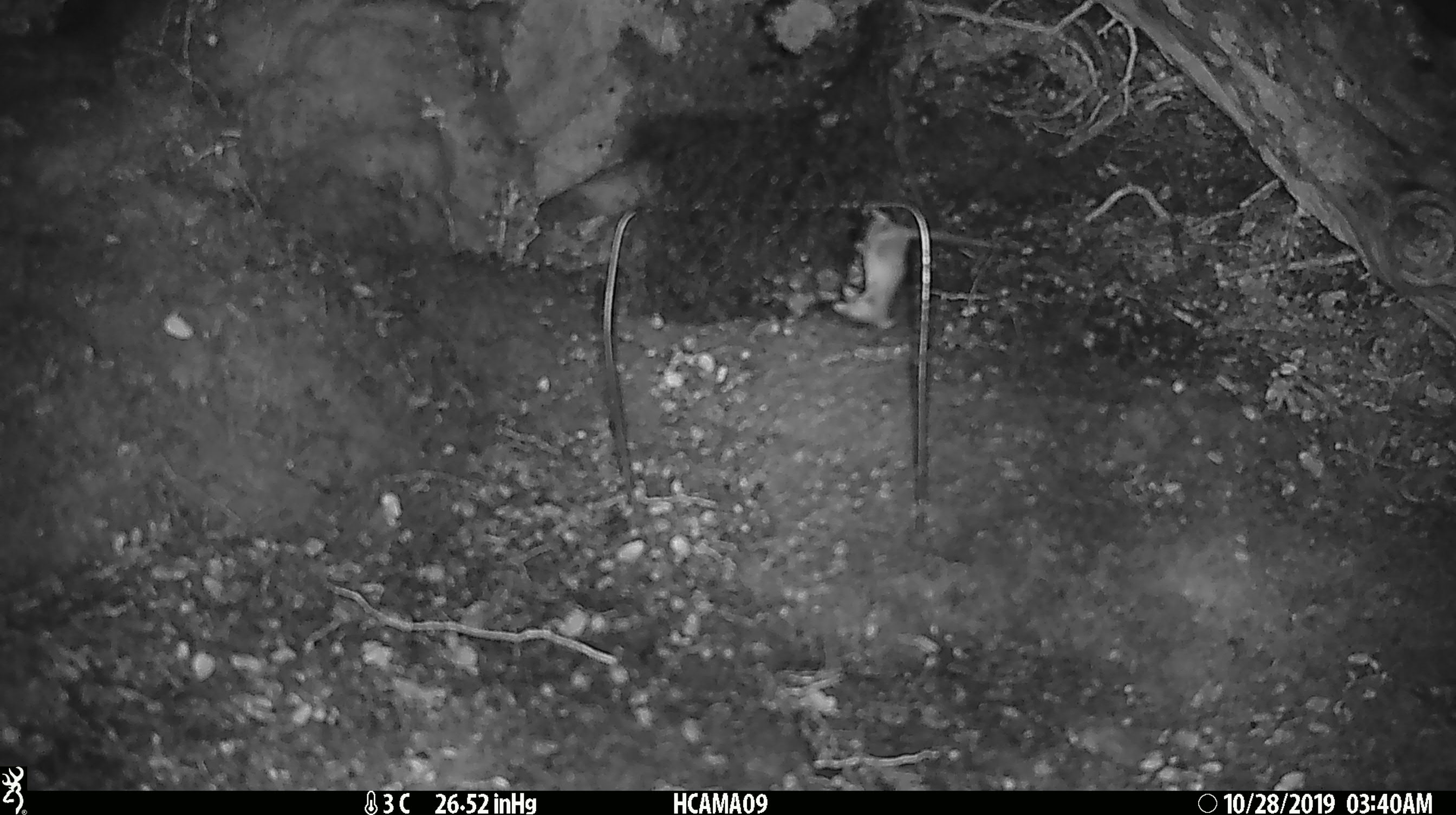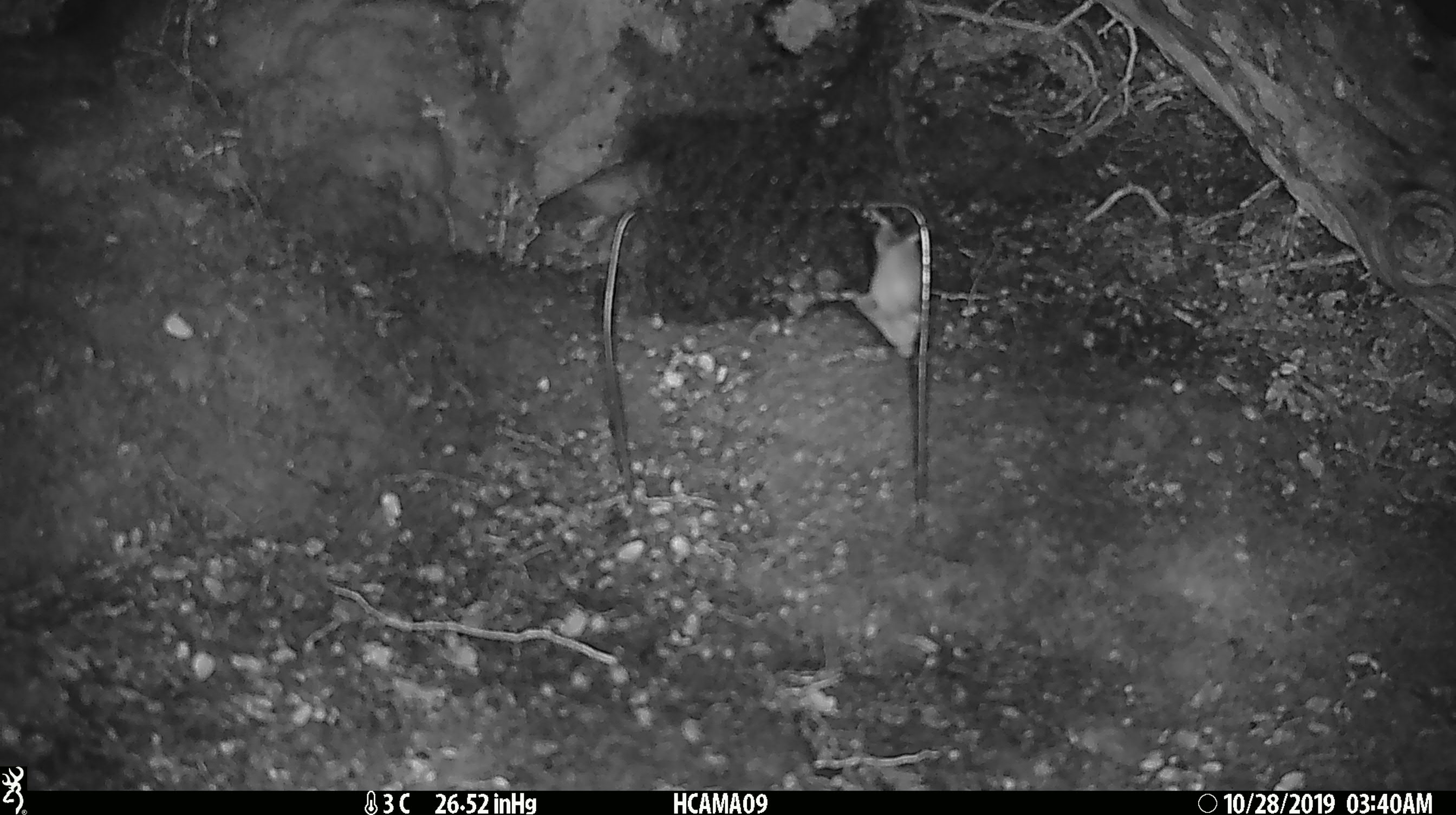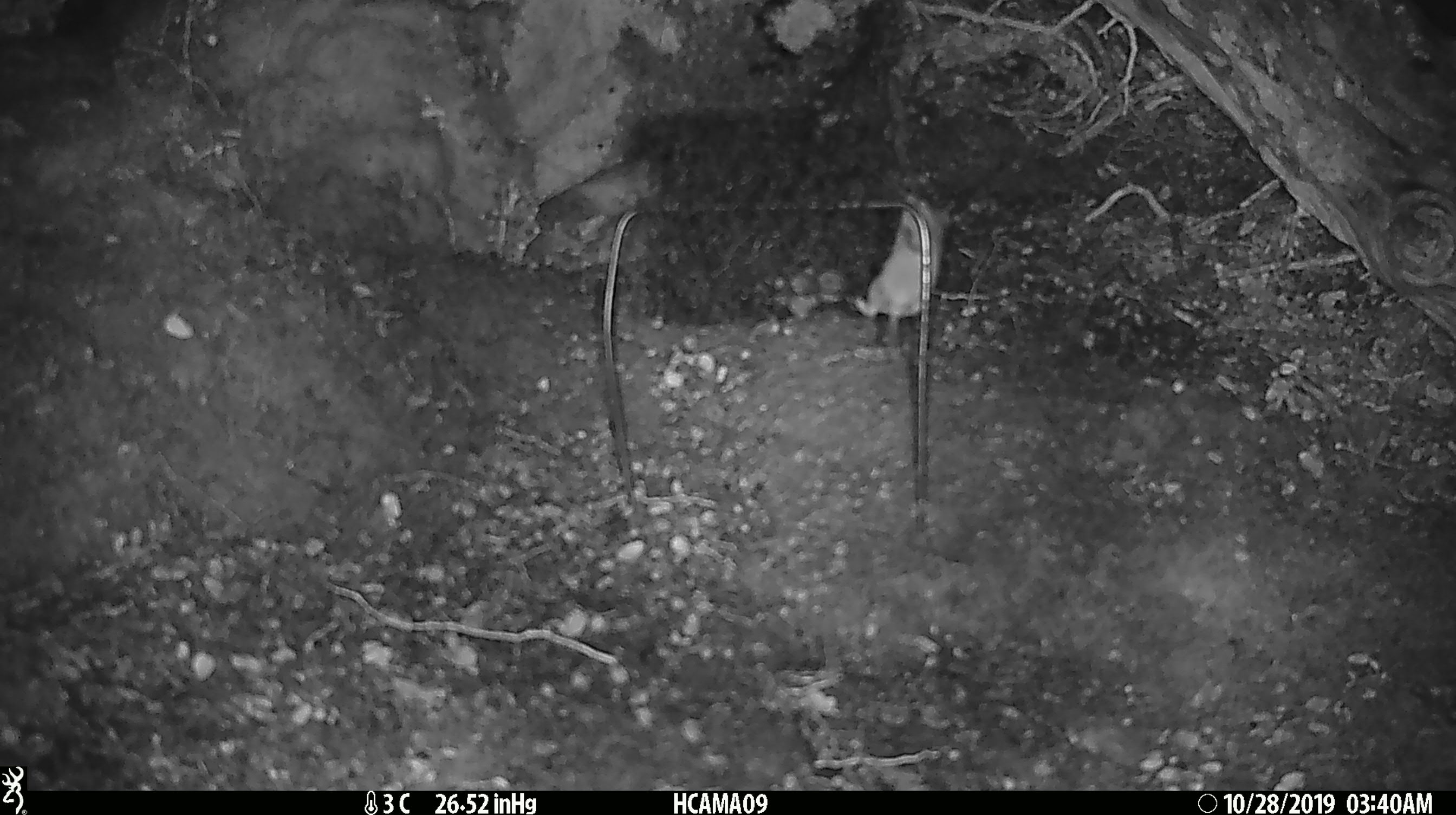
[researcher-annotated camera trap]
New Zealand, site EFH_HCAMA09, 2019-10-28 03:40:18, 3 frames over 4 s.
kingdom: Animalia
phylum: Chordata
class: Mammalia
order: Rodentia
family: Muridae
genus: Mus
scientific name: Mus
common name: mouse